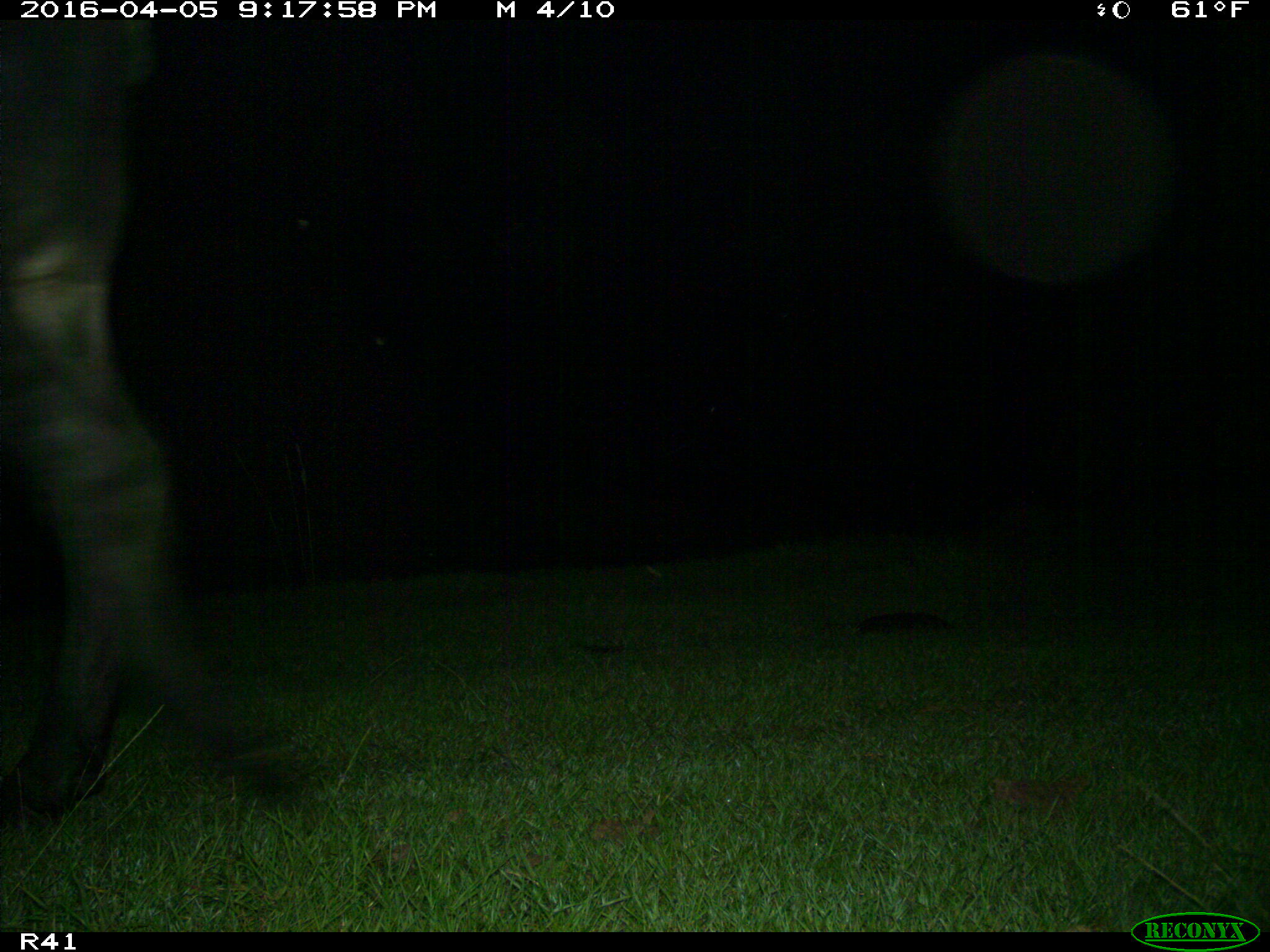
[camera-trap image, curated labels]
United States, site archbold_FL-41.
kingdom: Animalia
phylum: Chordata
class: Mammalia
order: Artiodactyla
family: Bovidae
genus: Bos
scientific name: Bos taurus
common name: domestic cow